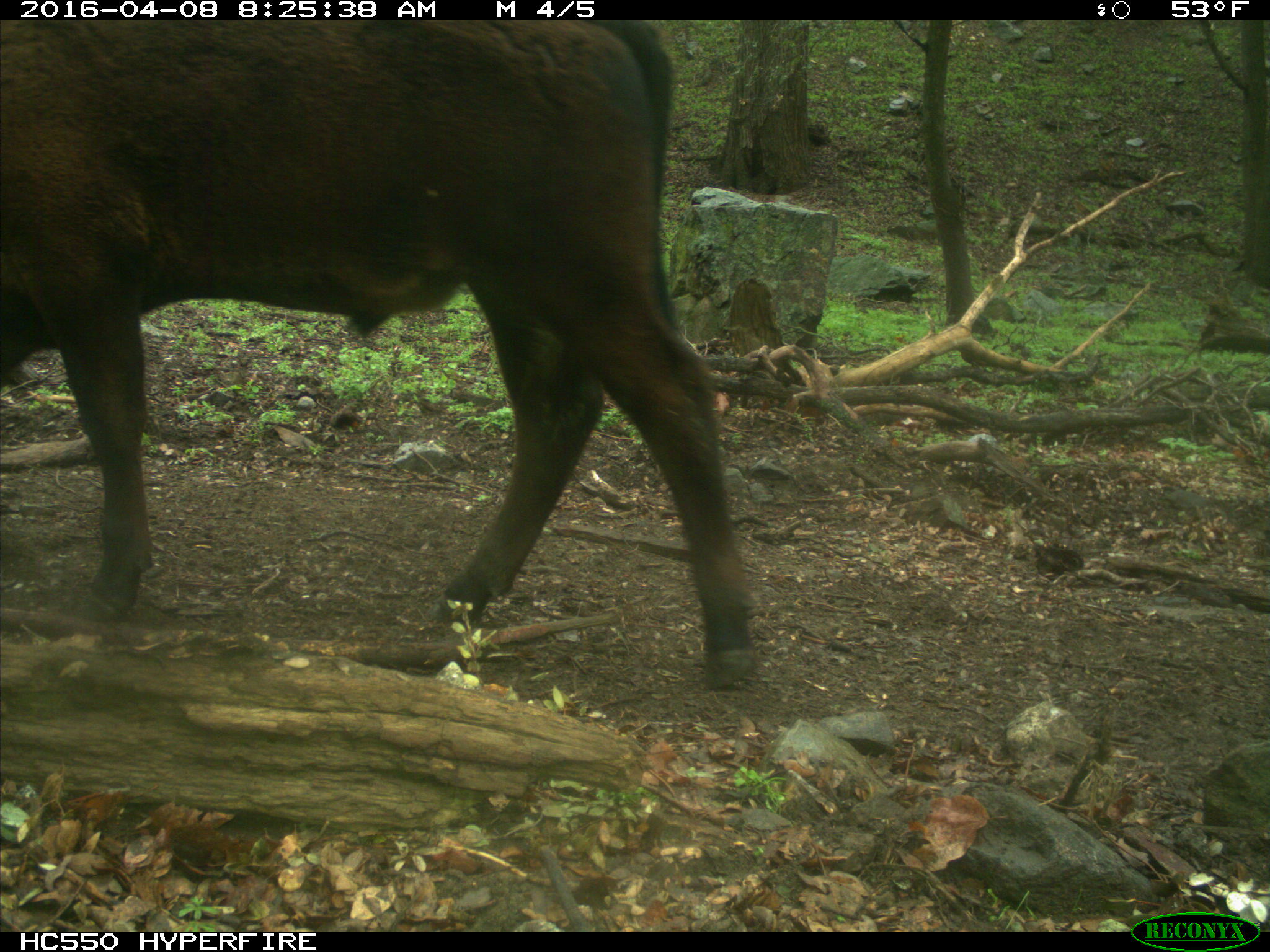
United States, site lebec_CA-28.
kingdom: Animalia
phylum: Chordata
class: Mammalia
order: Artiodactyla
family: Bovidae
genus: Bos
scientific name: Bos taurus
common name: domestic cow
Bos taurus (domestic cow).